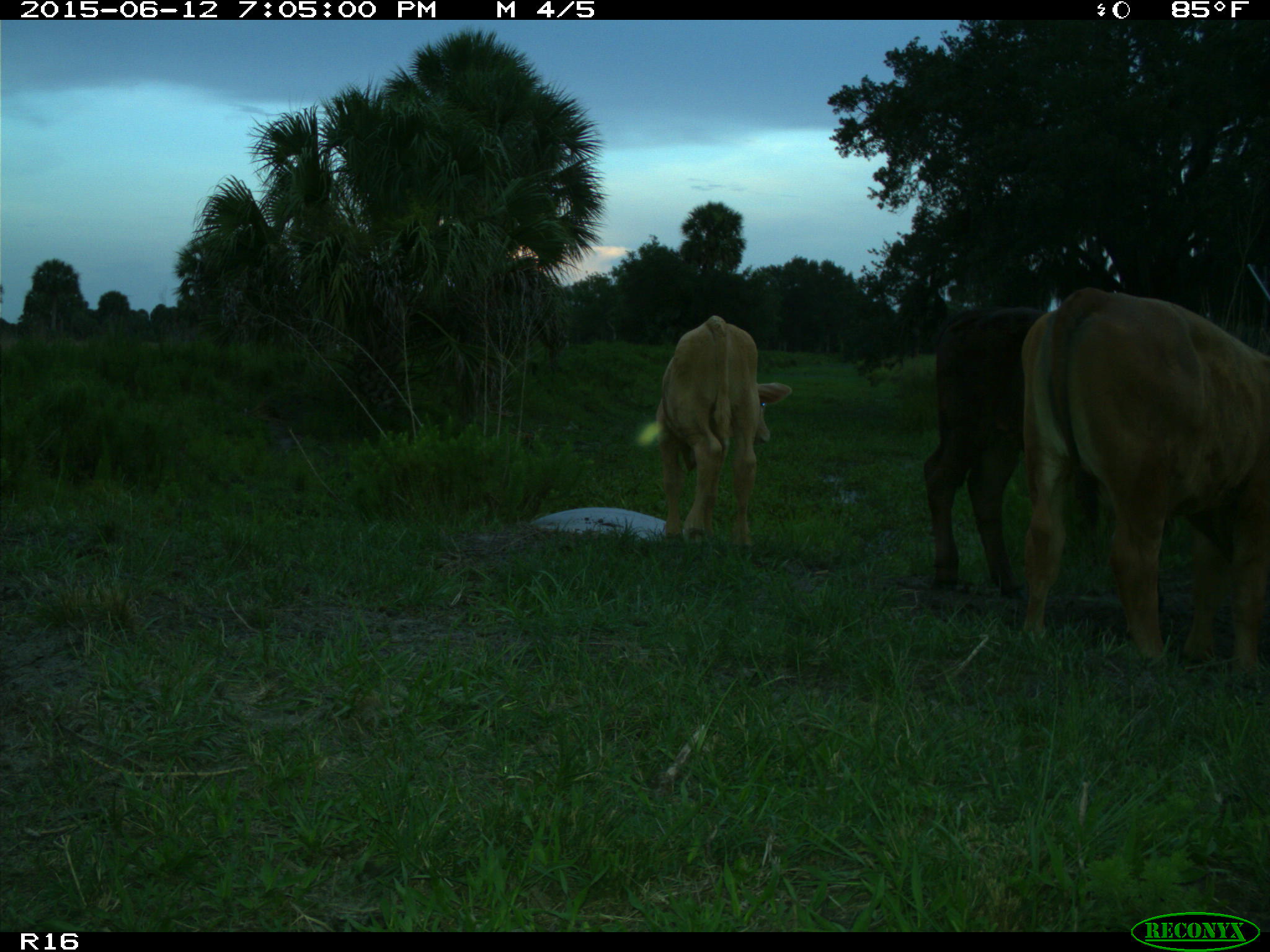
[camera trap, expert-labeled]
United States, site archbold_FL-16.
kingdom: Animalia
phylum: Chordata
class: Mammalia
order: Artiodactyla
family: Bovidae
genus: Bos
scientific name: Bos taurus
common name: domestic cow